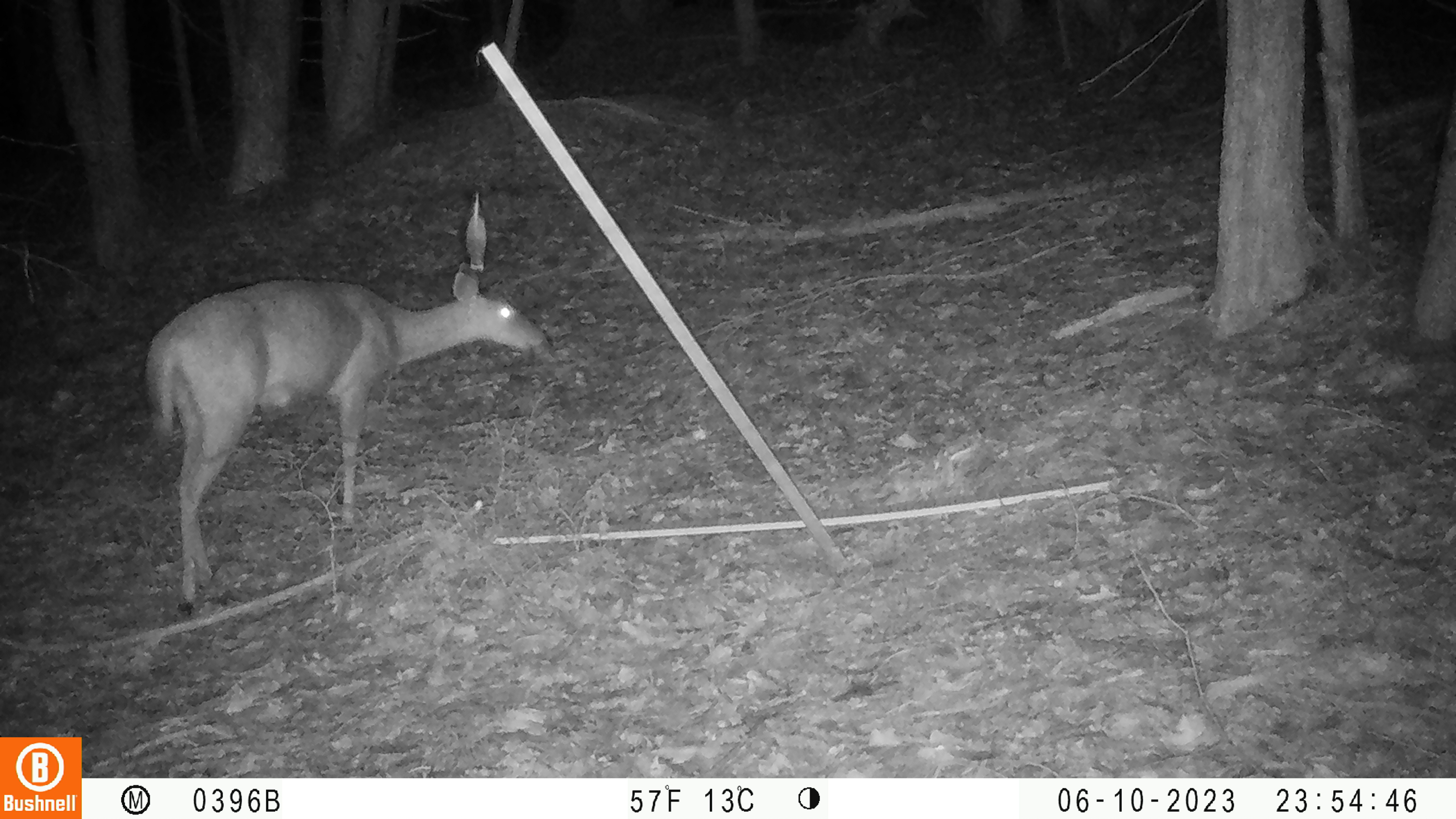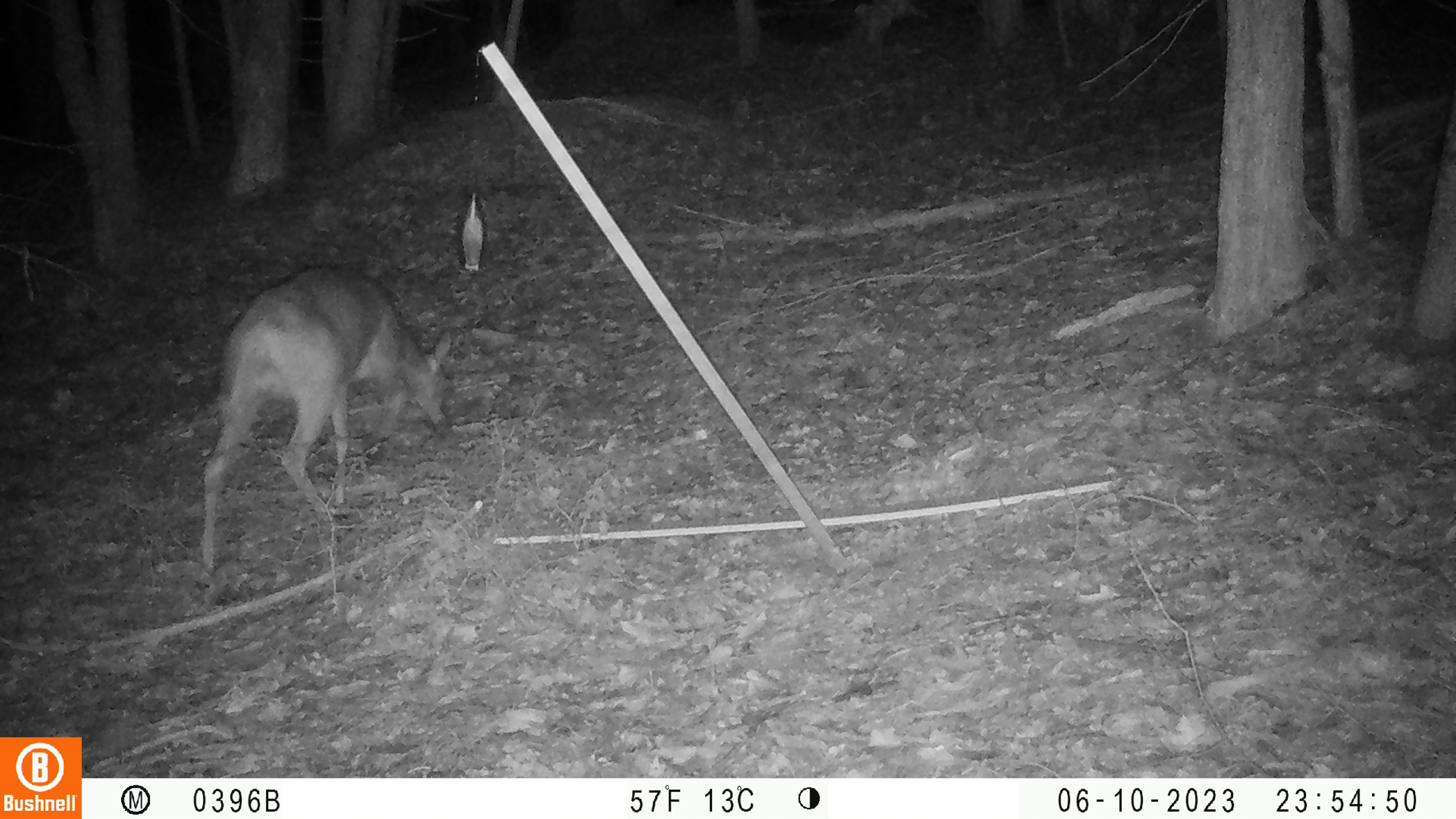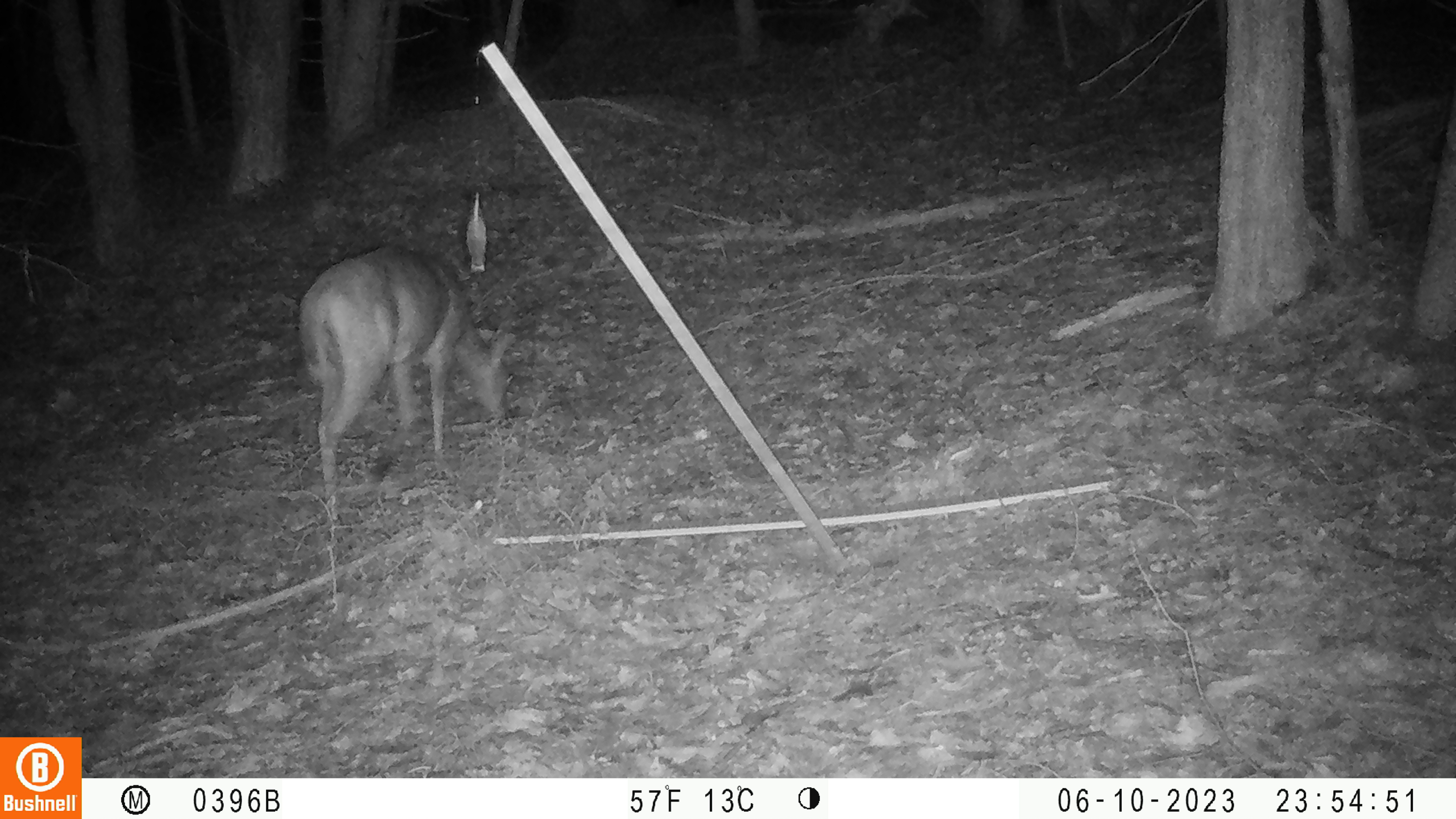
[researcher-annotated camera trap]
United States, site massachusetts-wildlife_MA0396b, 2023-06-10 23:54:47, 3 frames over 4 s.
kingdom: Animalia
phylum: Chordata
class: Mammalia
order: Artiodactyla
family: Cervidae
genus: Odocoileus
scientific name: Odocoileus virginianus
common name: white-tailed deer